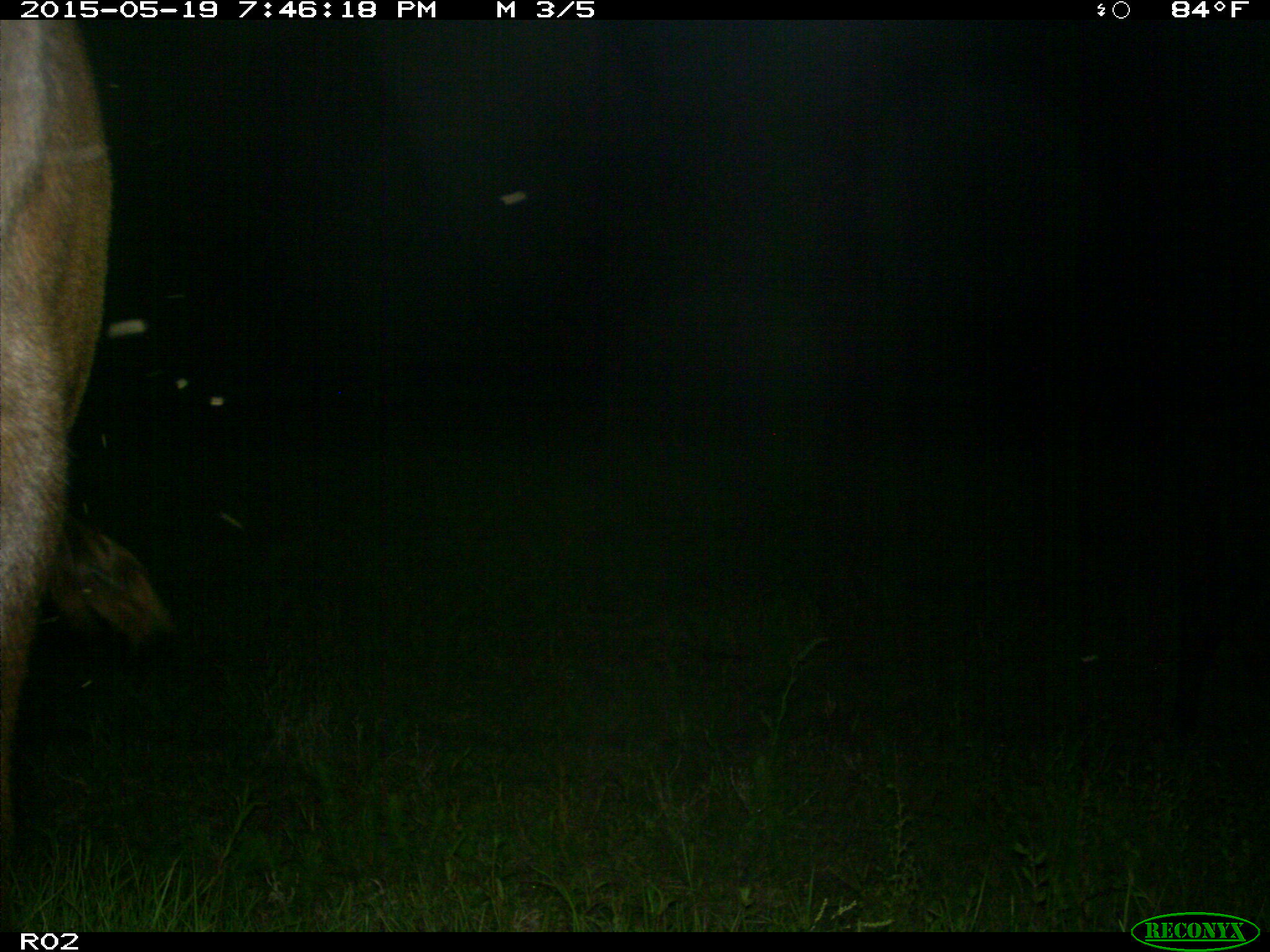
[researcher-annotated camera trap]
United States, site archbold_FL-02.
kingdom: Animalia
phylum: Chordata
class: Mammalia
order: Artiodactyla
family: Bovidae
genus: Bos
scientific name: Bos taurus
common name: domestic cow